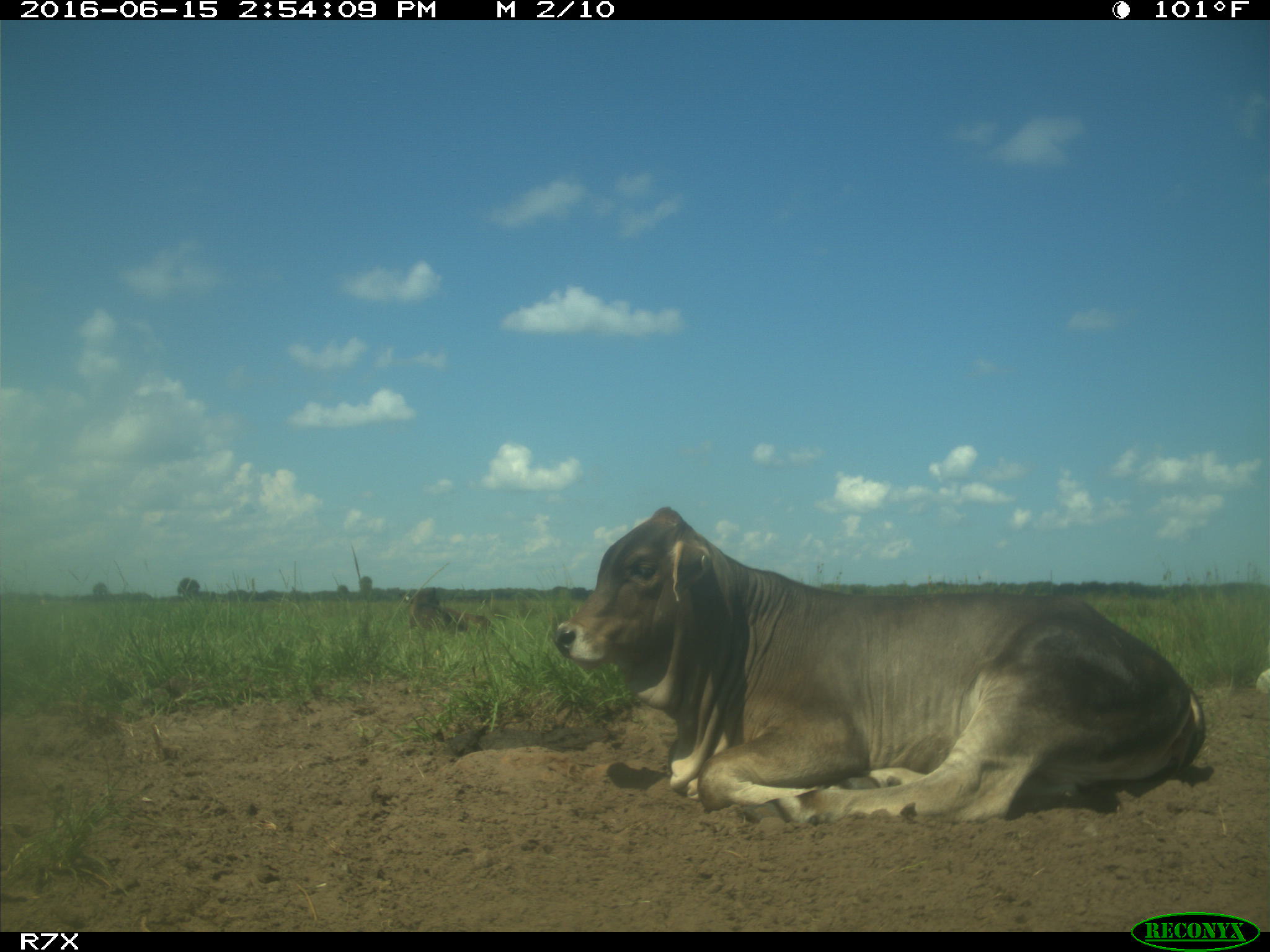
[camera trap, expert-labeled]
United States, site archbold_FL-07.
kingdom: Animalia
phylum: Chordata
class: Mammalia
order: Artiodactyla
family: Bovidae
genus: Bos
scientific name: Bos taurus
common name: domestic cow